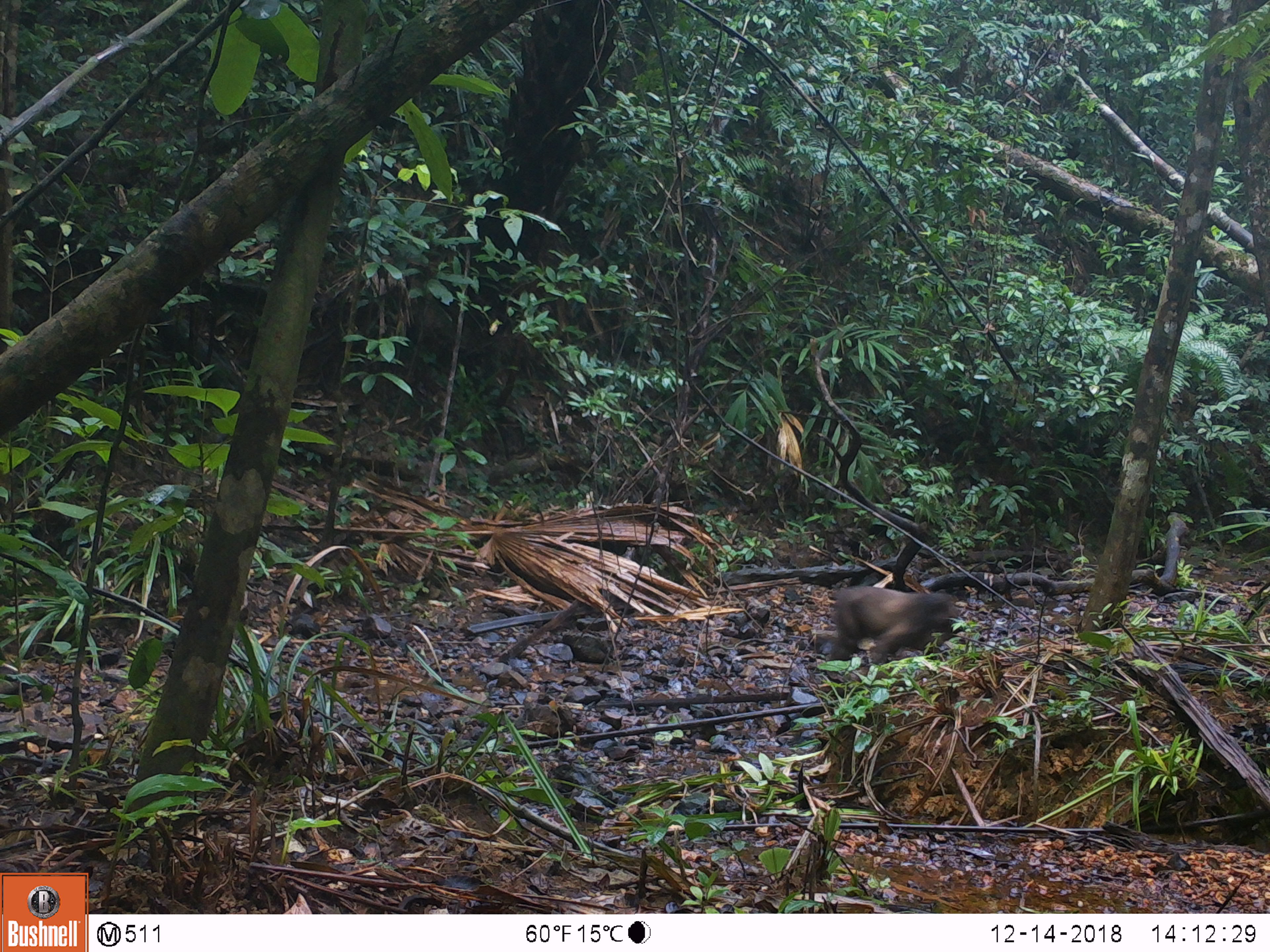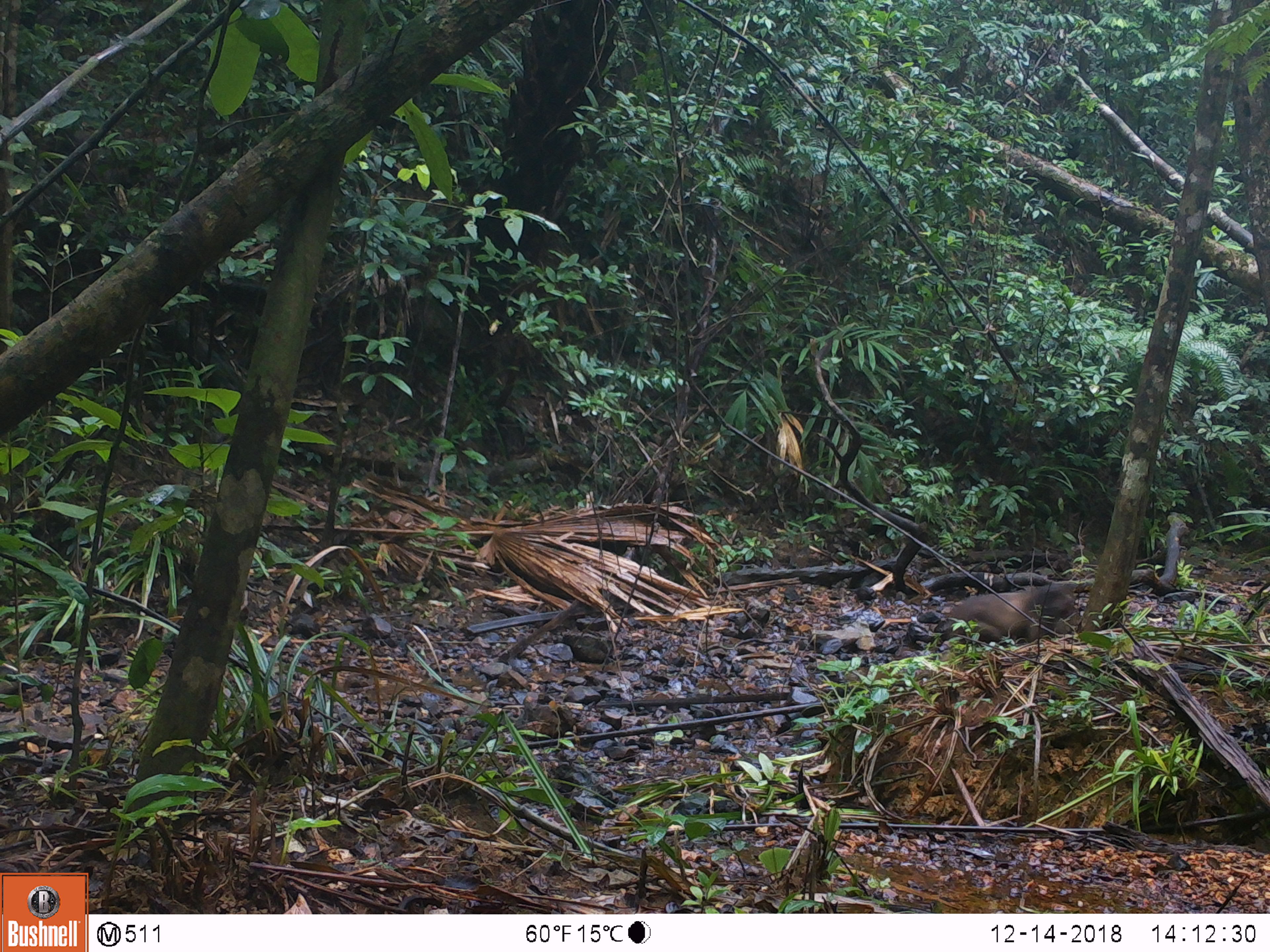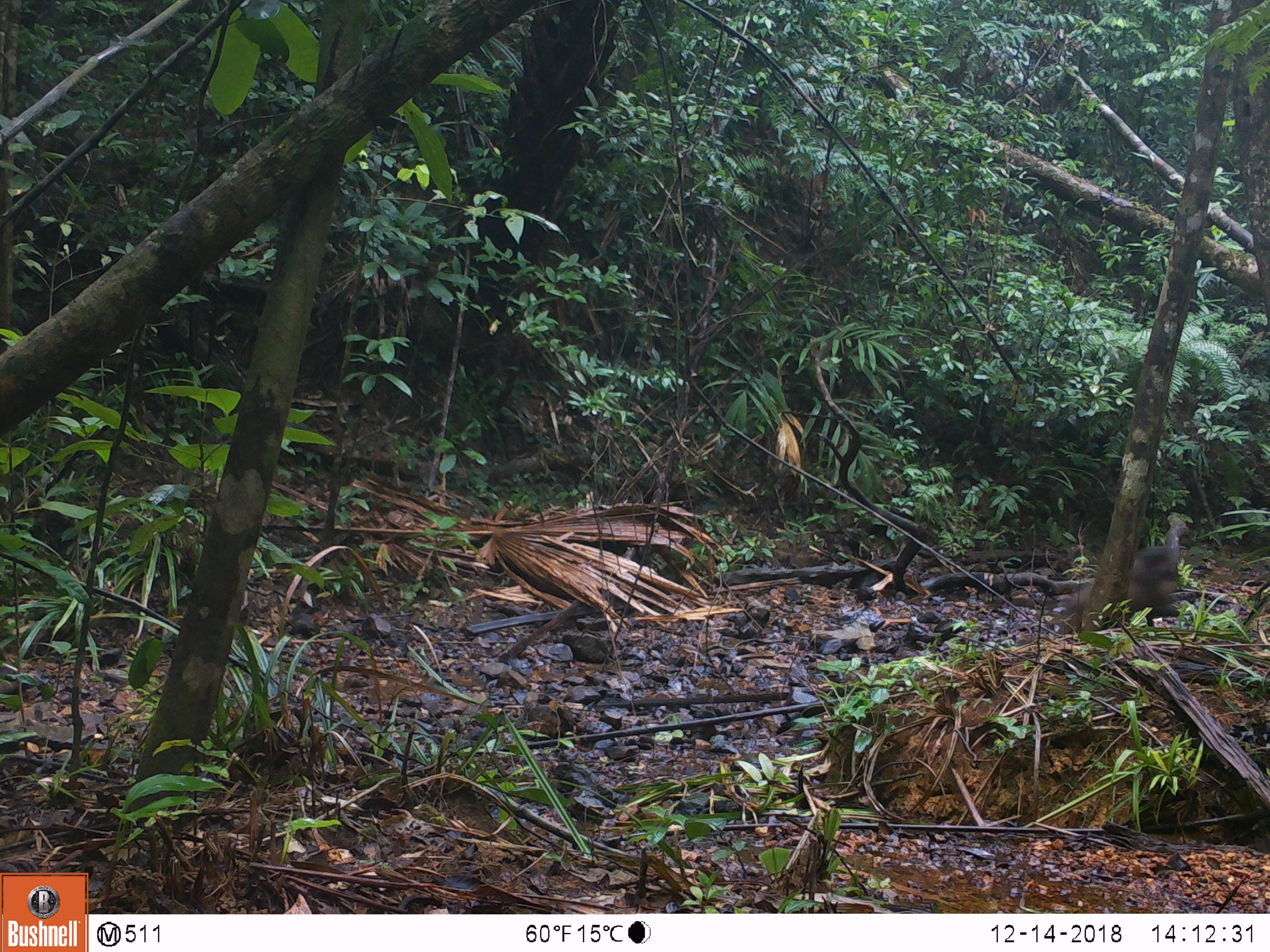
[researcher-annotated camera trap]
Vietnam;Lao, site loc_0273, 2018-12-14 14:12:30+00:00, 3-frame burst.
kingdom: Animalia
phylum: Chordata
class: Mammalia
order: Primates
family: Cercopithecidae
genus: Macaca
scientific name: Macaca arctoides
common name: stump-tailed macaque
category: stump tailed macaque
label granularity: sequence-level